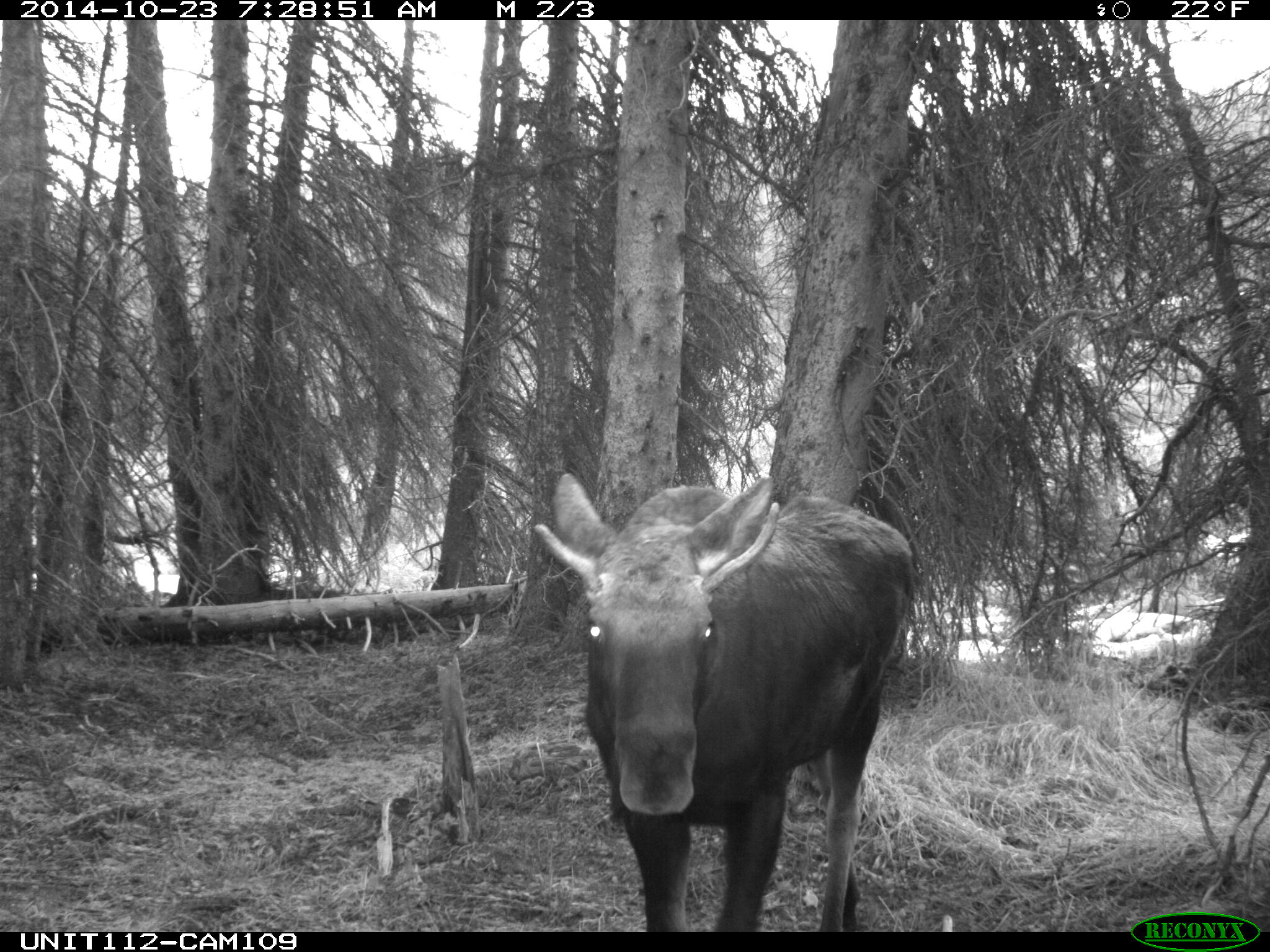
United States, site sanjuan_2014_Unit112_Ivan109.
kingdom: Animalia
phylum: Chordata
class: Mammalia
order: Artiodactyla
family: Cervidae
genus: Alces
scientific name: Alces alces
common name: moose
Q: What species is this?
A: Alces alces (moose).